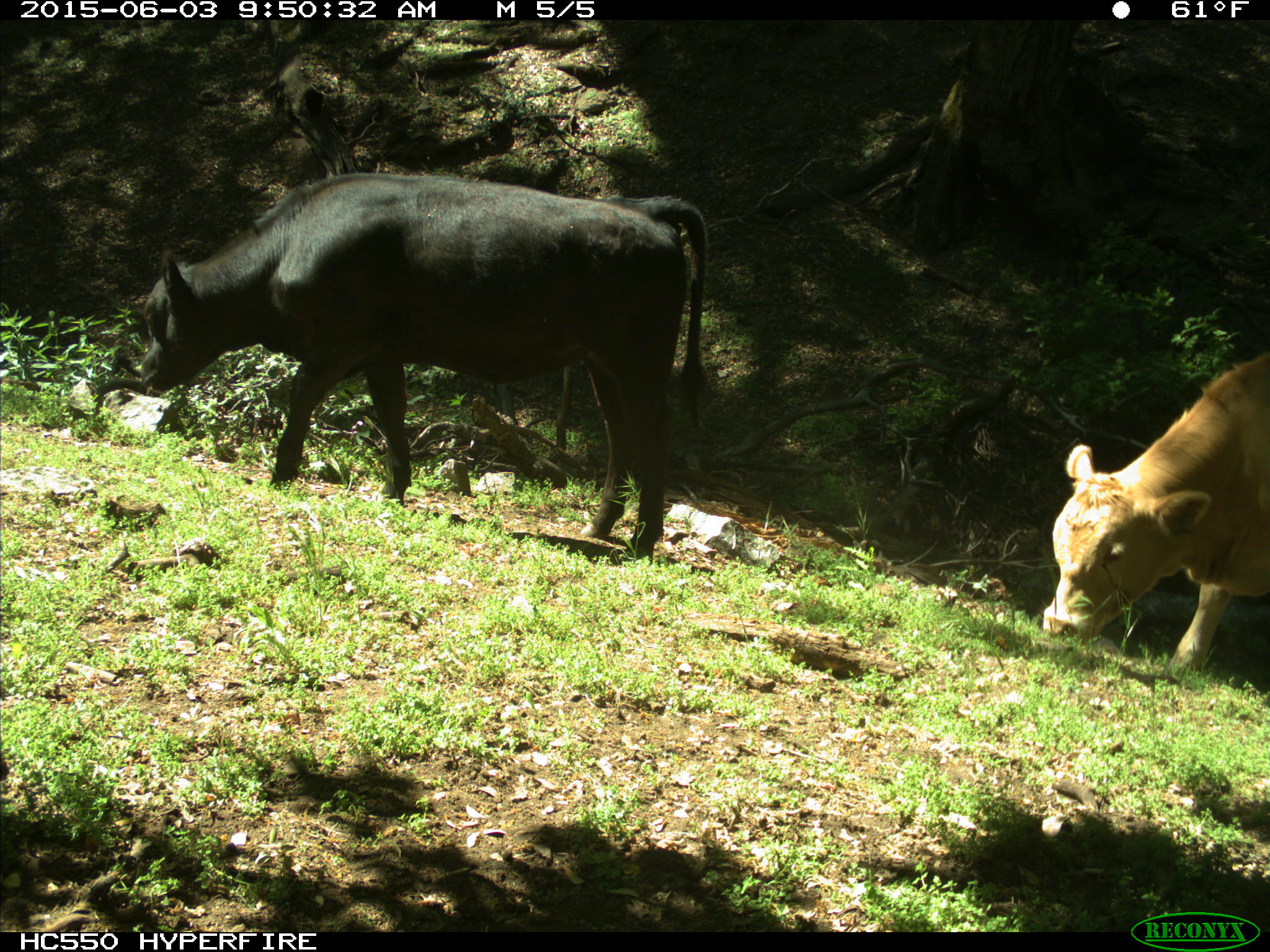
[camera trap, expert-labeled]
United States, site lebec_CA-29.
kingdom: Animalia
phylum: Chordata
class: Mammalia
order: Artiodactyla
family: Bovidae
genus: Bos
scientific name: Bos taurus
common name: domestic cow